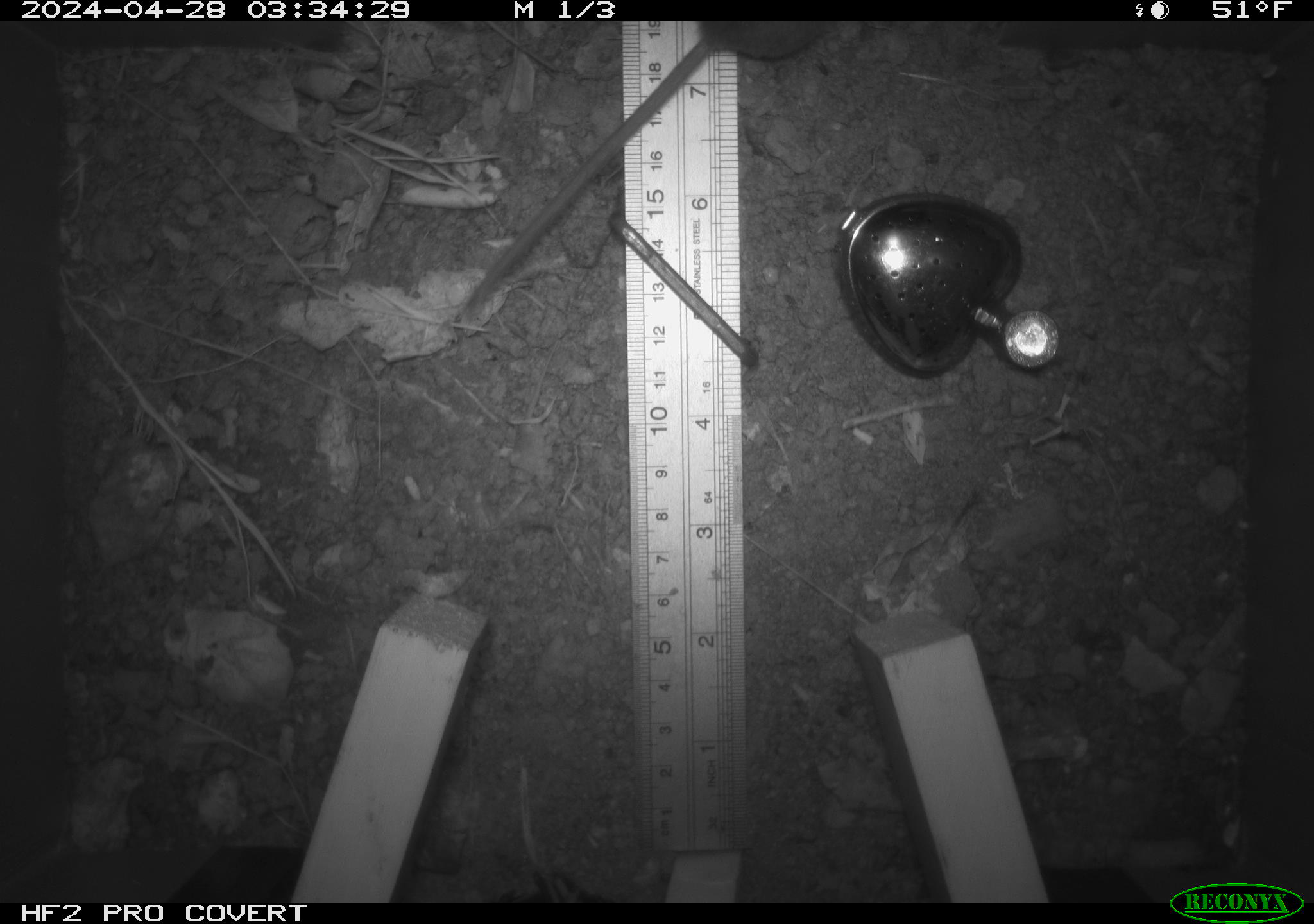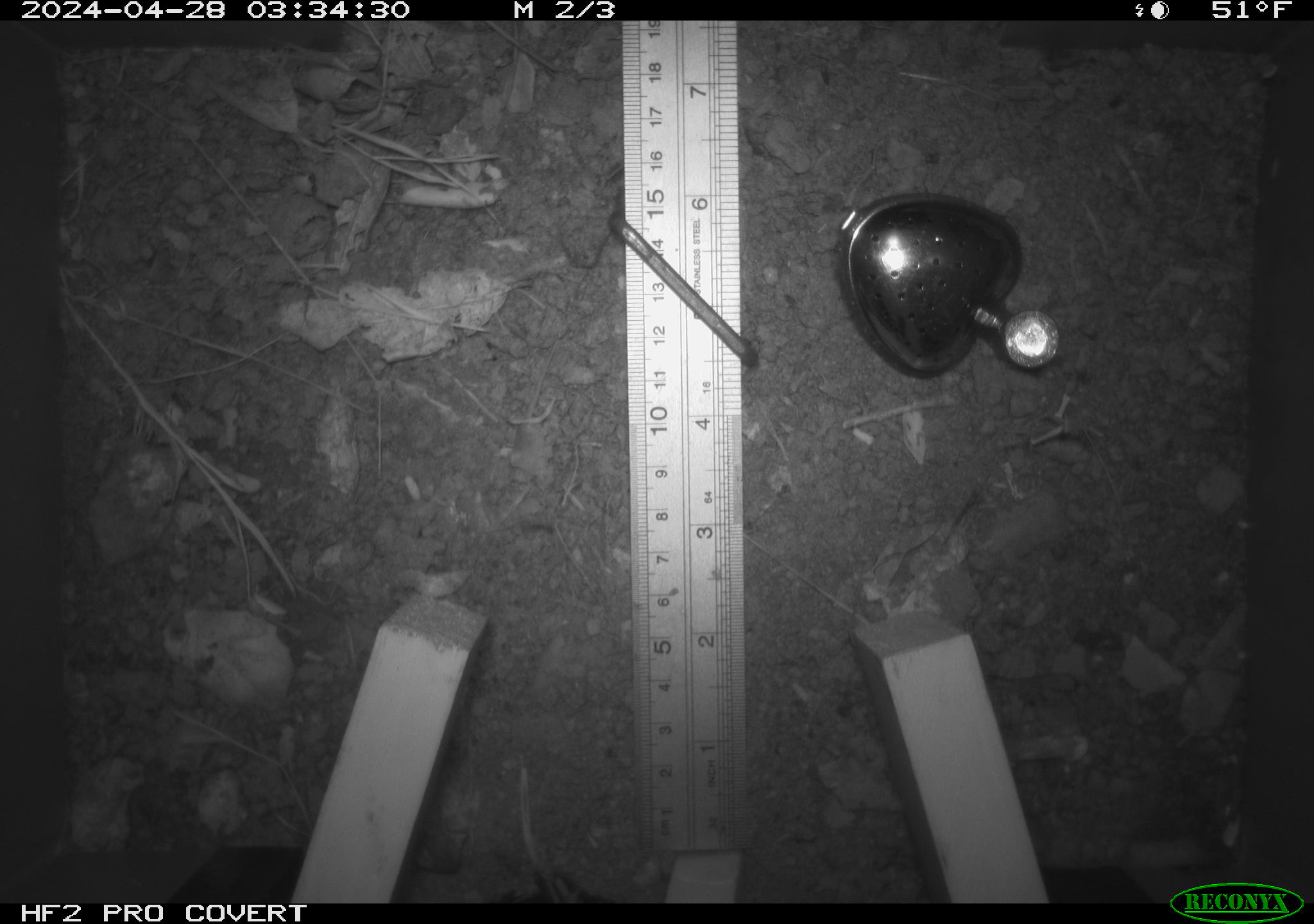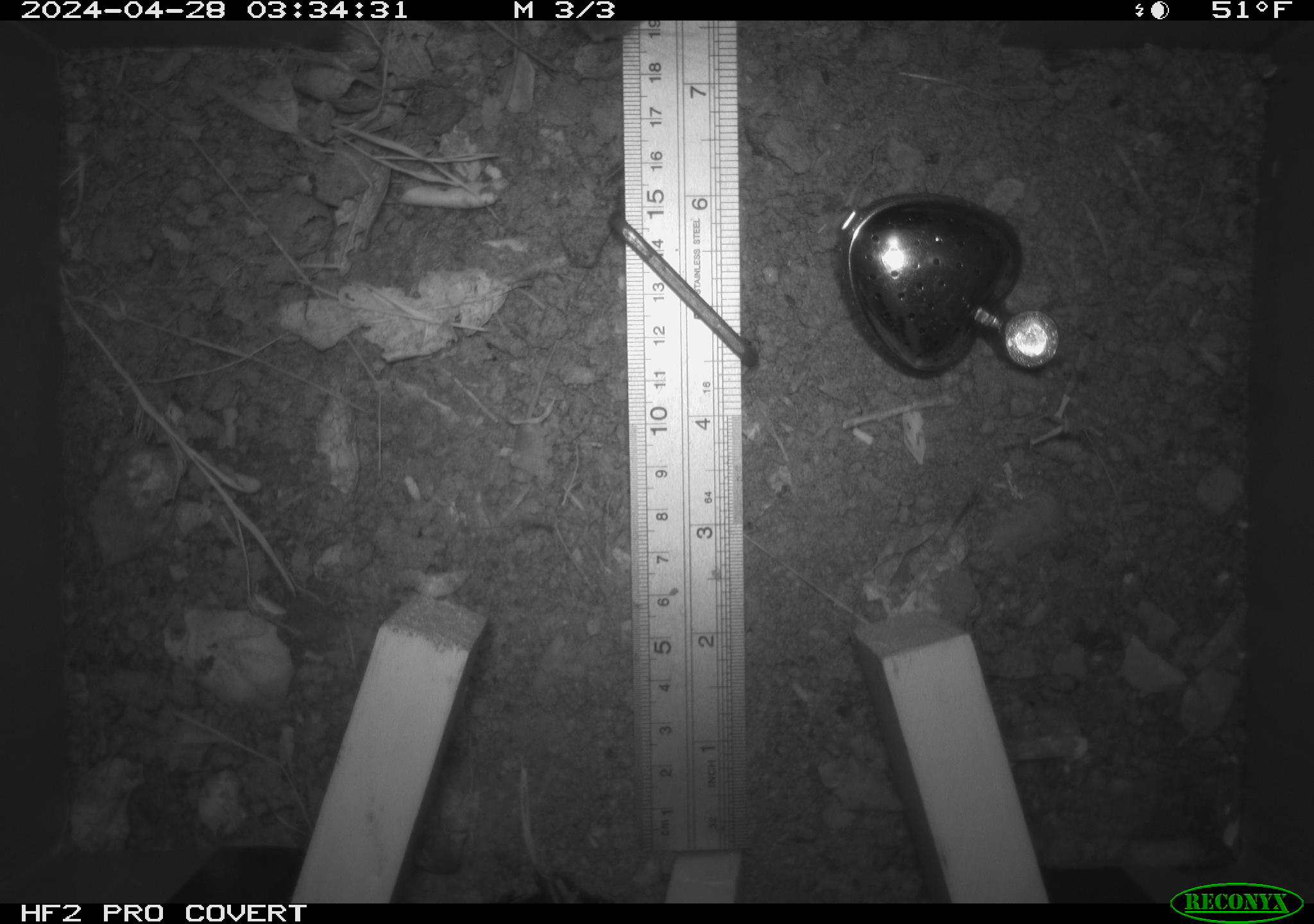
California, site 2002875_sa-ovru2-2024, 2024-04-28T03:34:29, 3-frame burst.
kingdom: Animalia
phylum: Chordata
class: Mammalia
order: Rodentia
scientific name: Rodentia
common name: rodent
Rodent (Rodentia).